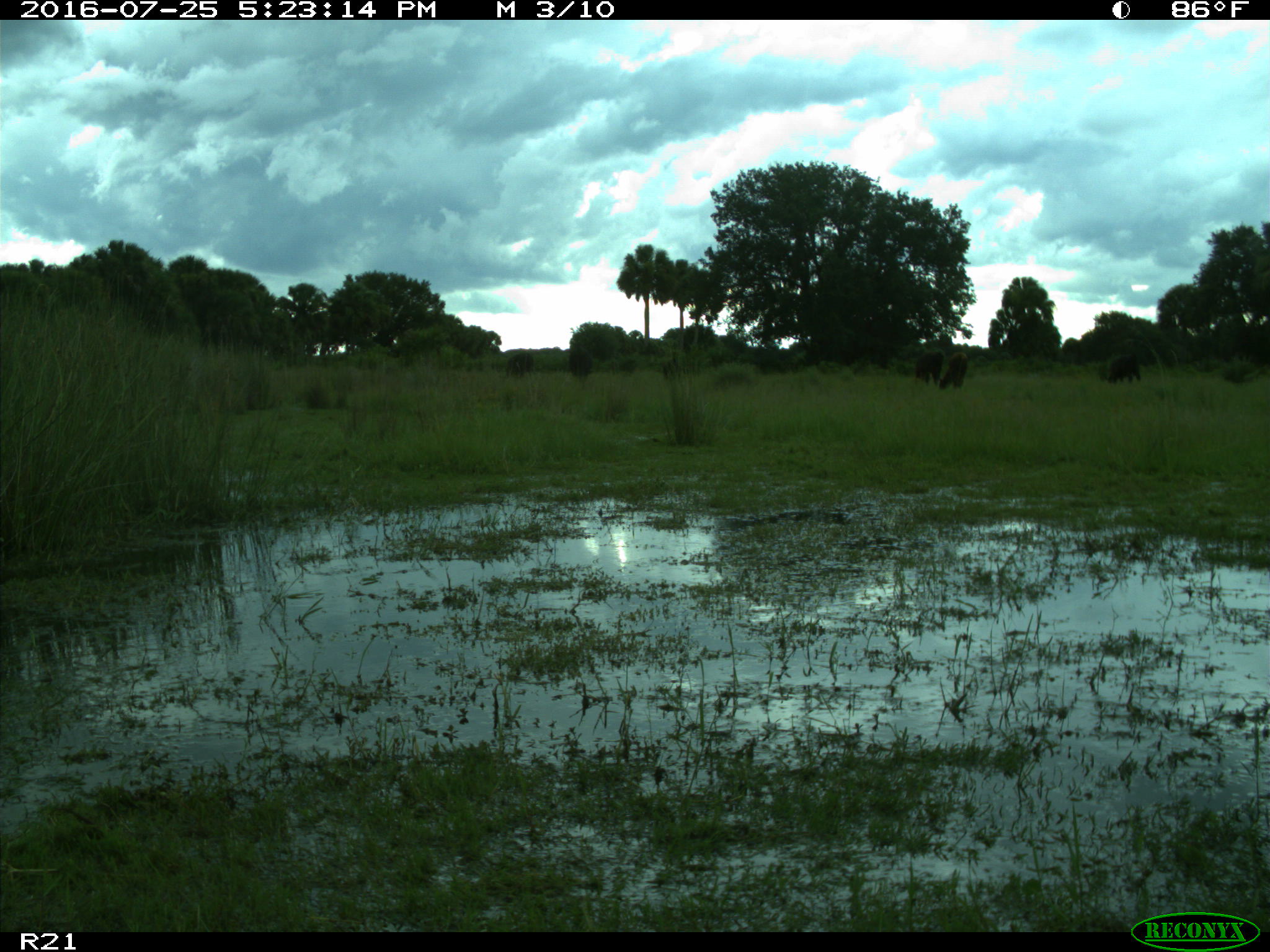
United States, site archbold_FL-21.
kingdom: Animalia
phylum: Chordata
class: Mammalia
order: Artiodactyla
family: Bovidae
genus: Bos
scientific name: Bos taurus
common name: domestic cow